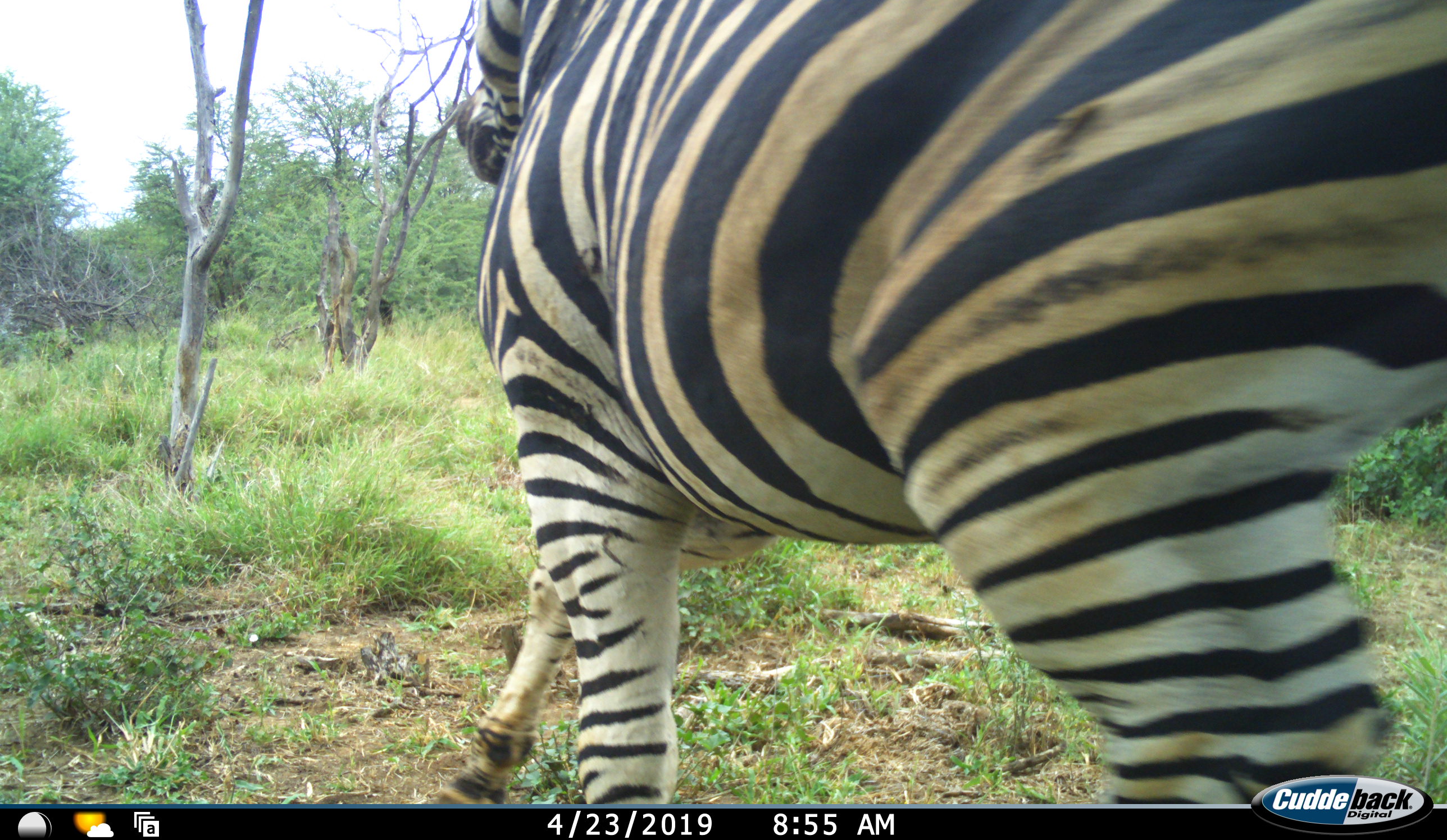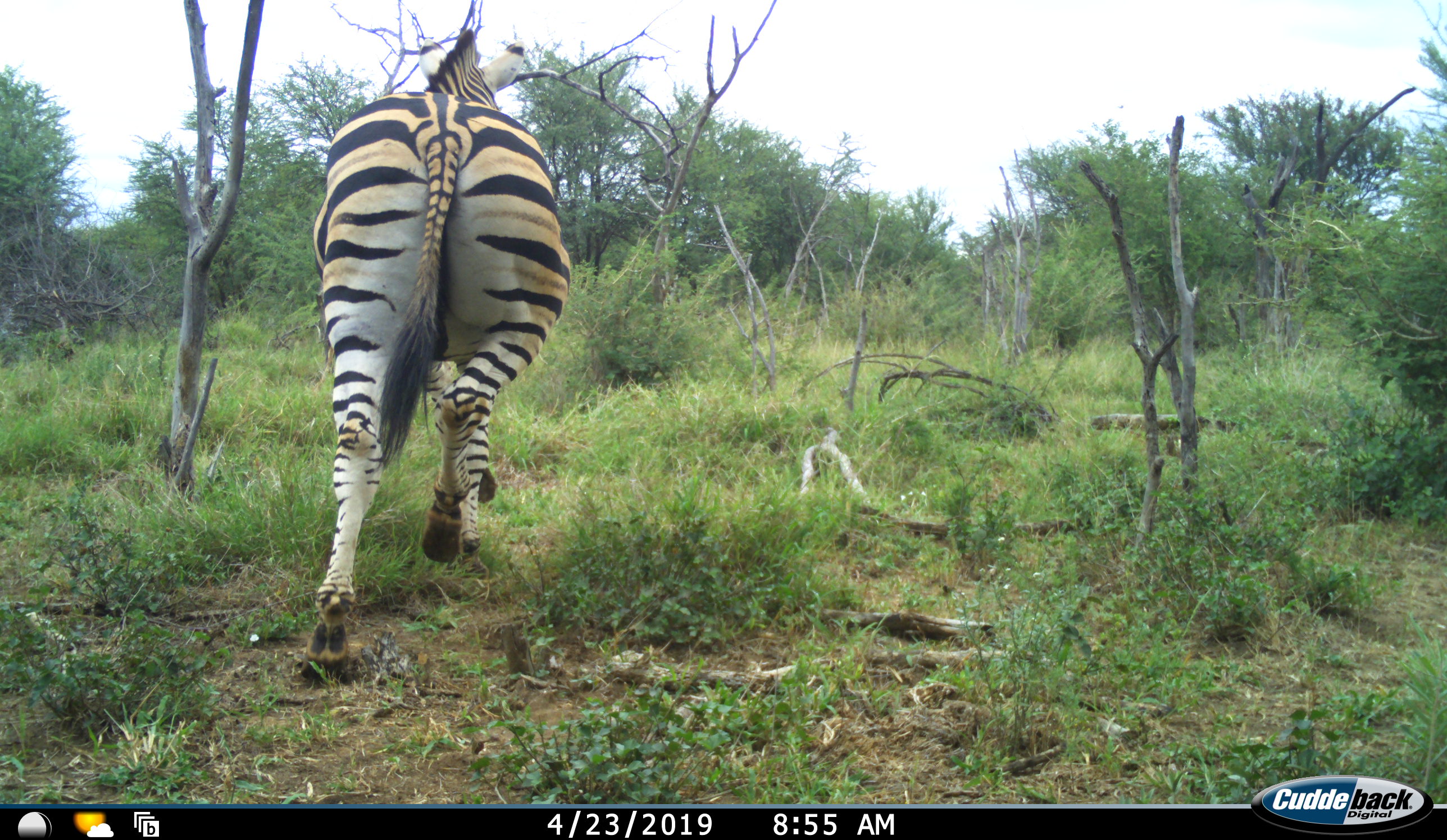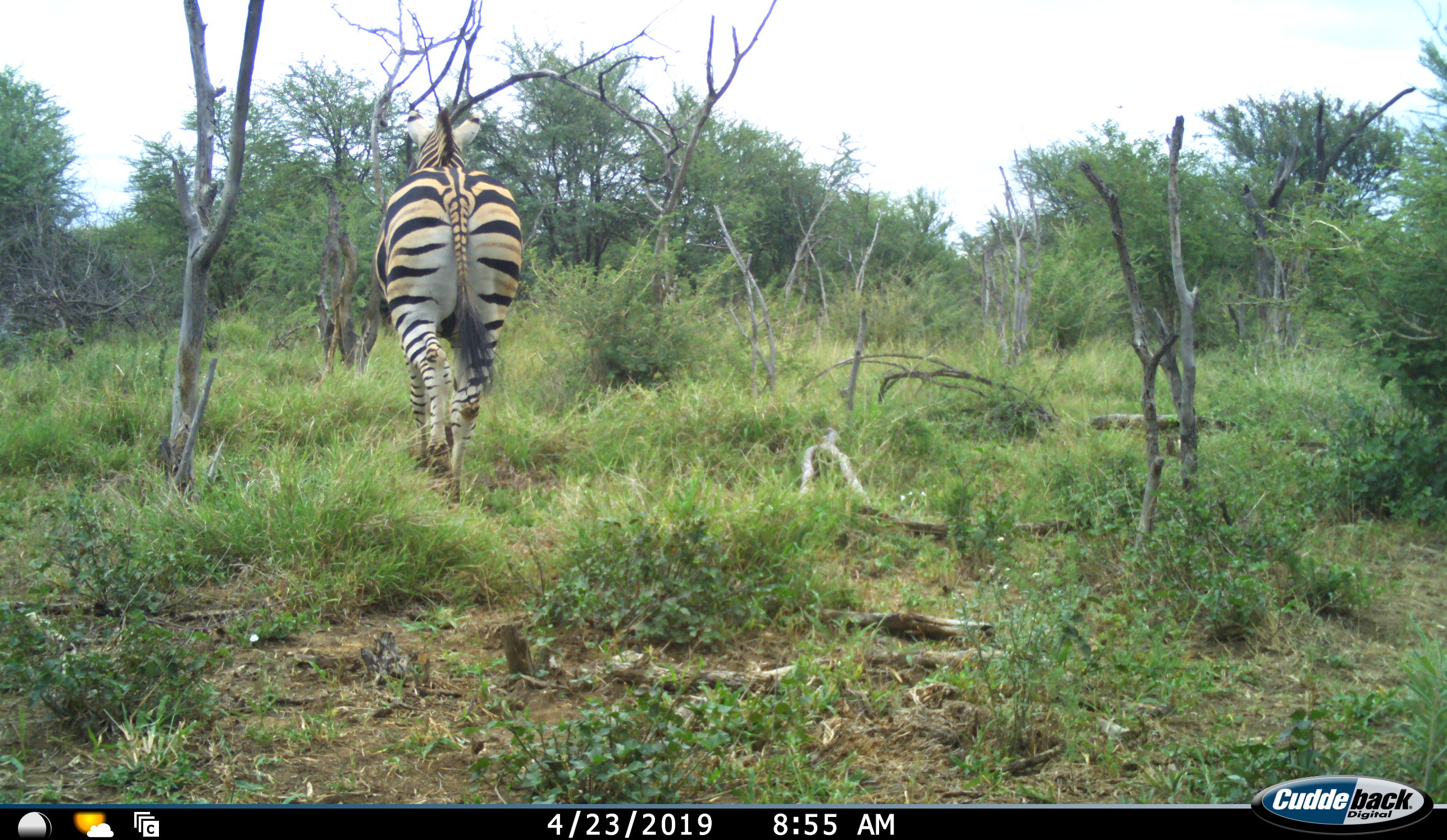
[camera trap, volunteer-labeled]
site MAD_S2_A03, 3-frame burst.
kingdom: Animalia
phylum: Chordata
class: Mammalia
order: Perissodactyla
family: Equidae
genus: Equus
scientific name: Equus quagga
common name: plains zebra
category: zebraplains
Zebraplains (plains zebra) (Equus quagga), count 1. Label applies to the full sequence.